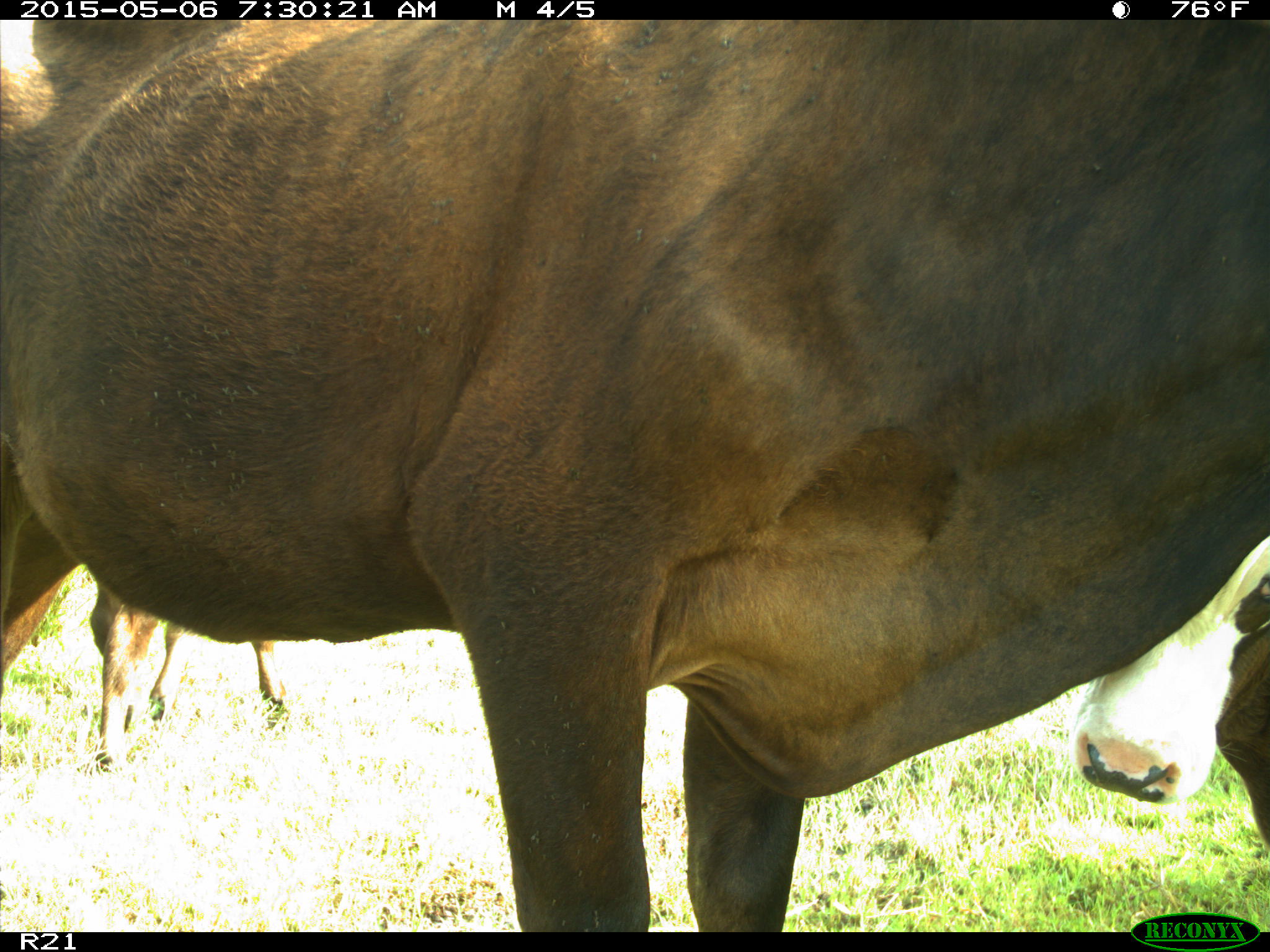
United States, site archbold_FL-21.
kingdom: Animalia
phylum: Chordata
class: Mammalia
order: Artiodactyla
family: Bovidae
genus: Bos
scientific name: Bos taurus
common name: domestic cow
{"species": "Bos taurus (domestic cow)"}